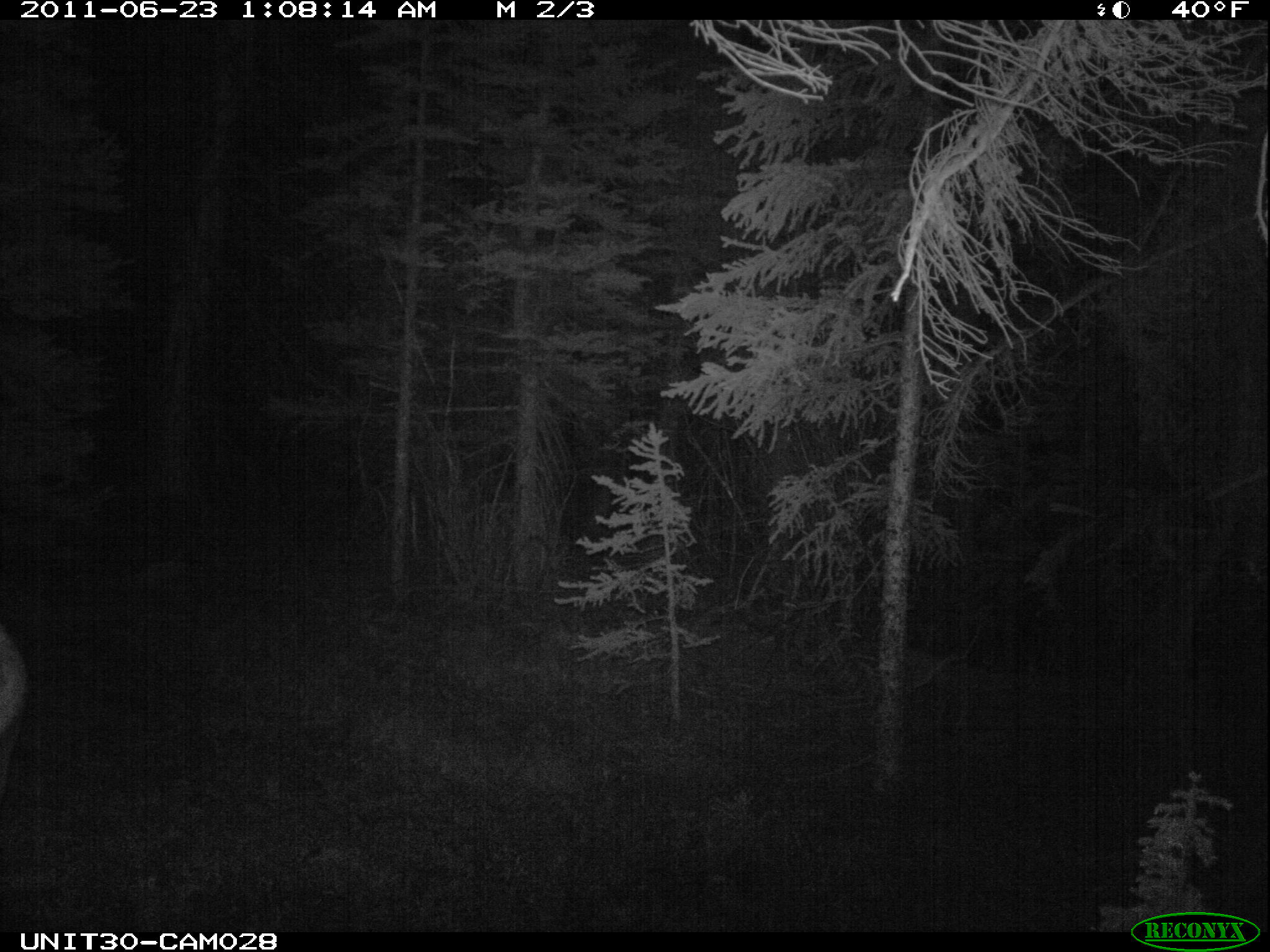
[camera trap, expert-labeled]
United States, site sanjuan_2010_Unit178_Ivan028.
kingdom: Animalia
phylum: Chordata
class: Mammalia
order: Artiodactyla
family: Cervidae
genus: Cervus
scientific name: Cervus elaphus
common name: red deer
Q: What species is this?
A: Cervus elaphus (red deer).